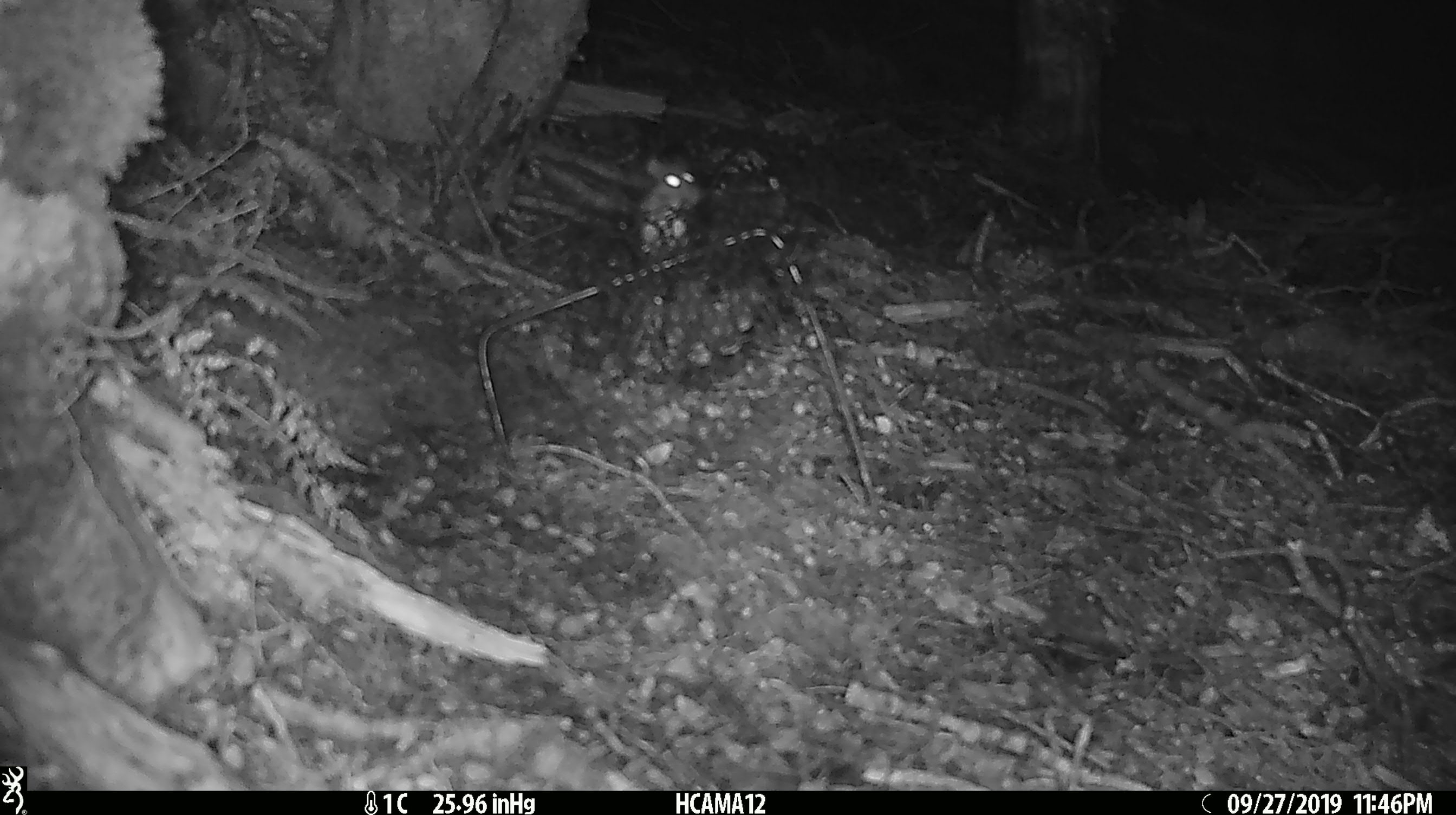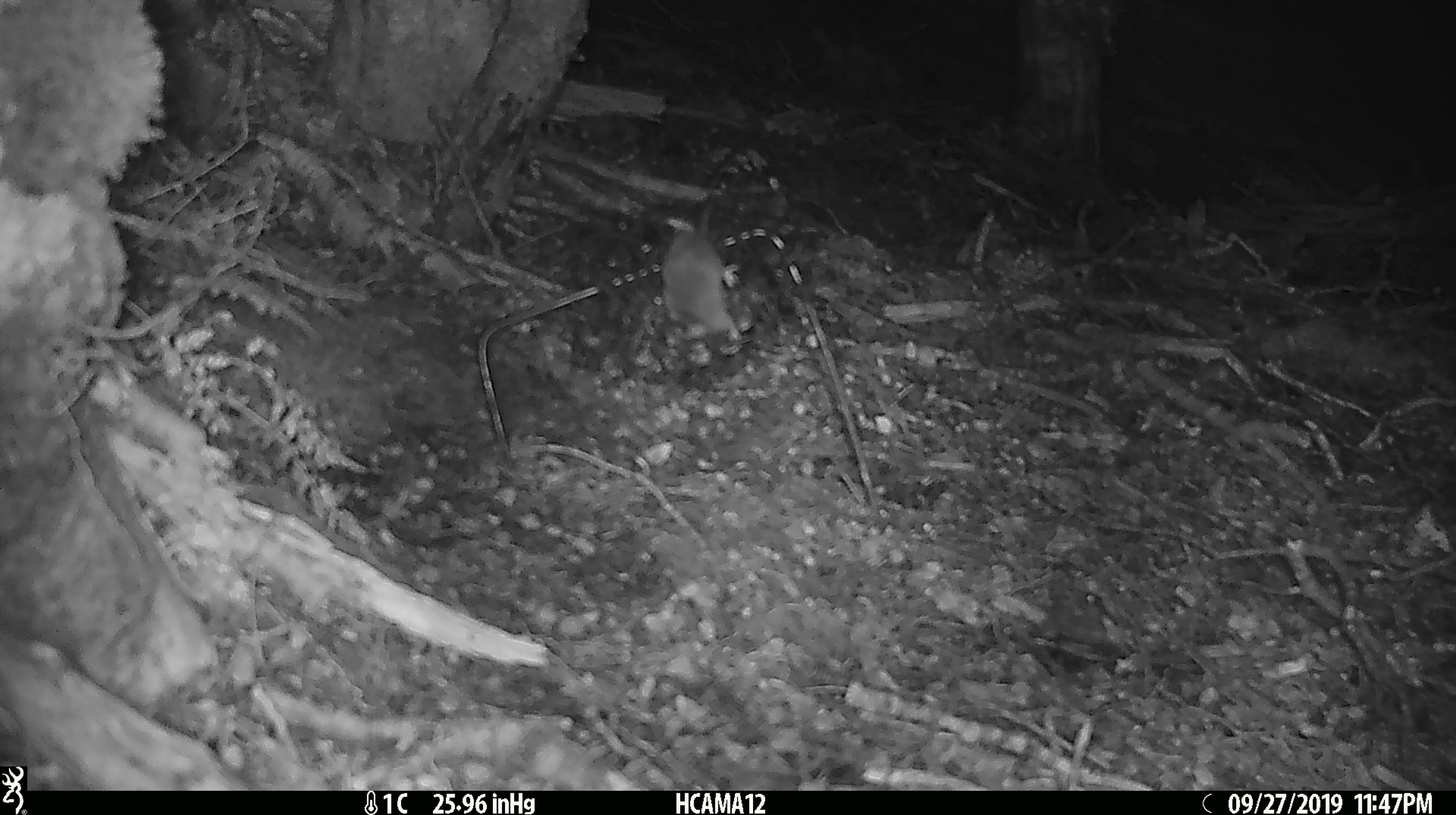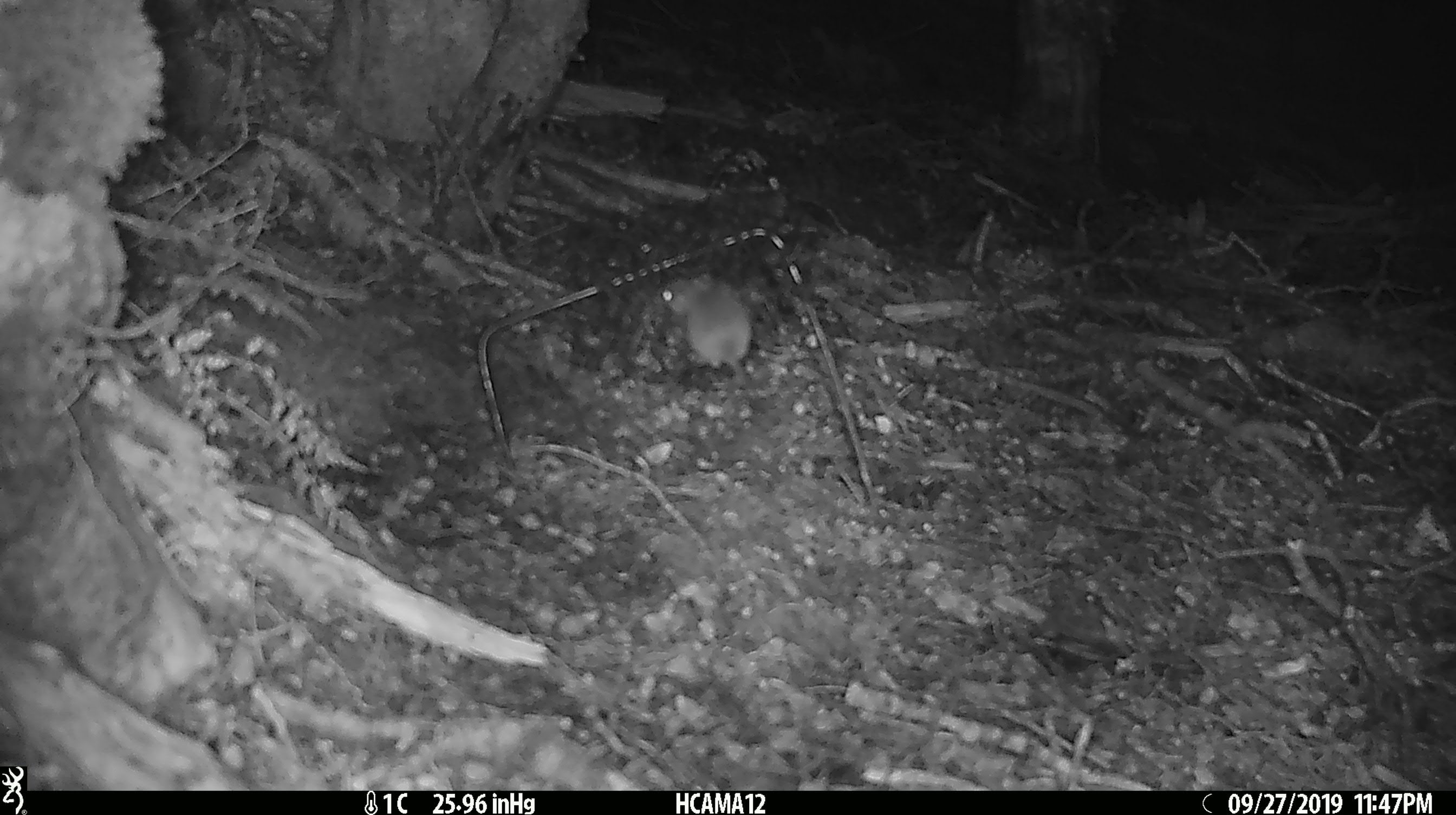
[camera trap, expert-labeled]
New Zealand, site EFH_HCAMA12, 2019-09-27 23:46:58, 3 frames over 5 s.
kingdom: Animalia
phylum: Chordata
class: Mammalia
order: Rodentia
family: Muridae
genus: Mus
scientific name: Mus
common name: mouse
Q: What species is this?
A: Mouse (Mus).